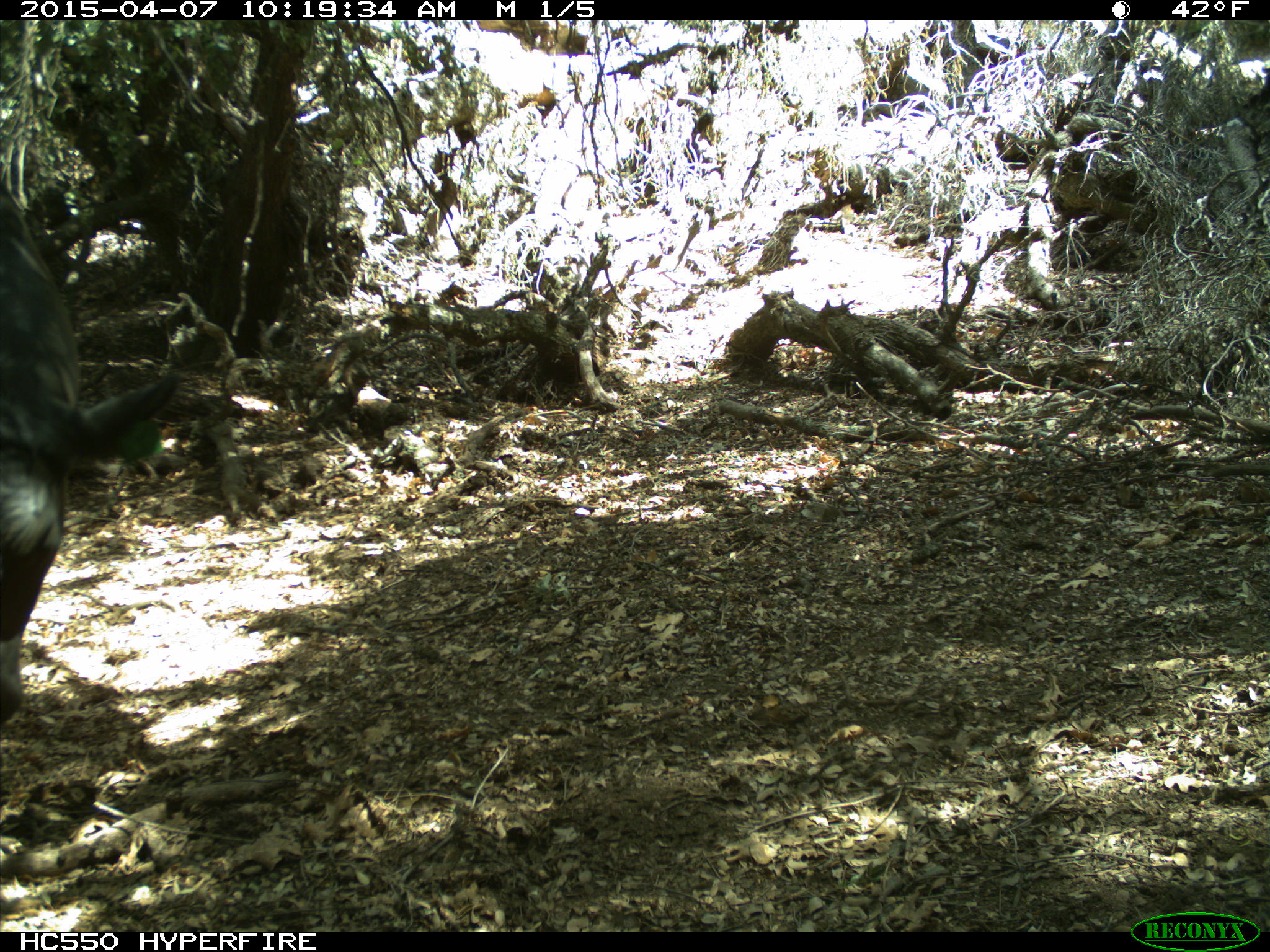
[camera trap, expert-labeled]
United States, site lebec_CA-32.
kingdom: Animalia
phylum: Chordata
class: Mammalia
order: Artiodactyla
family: Bovidae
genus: Bos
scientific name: Bos taurus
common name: domestic cow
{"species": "Bos taurus (domestic cow)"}